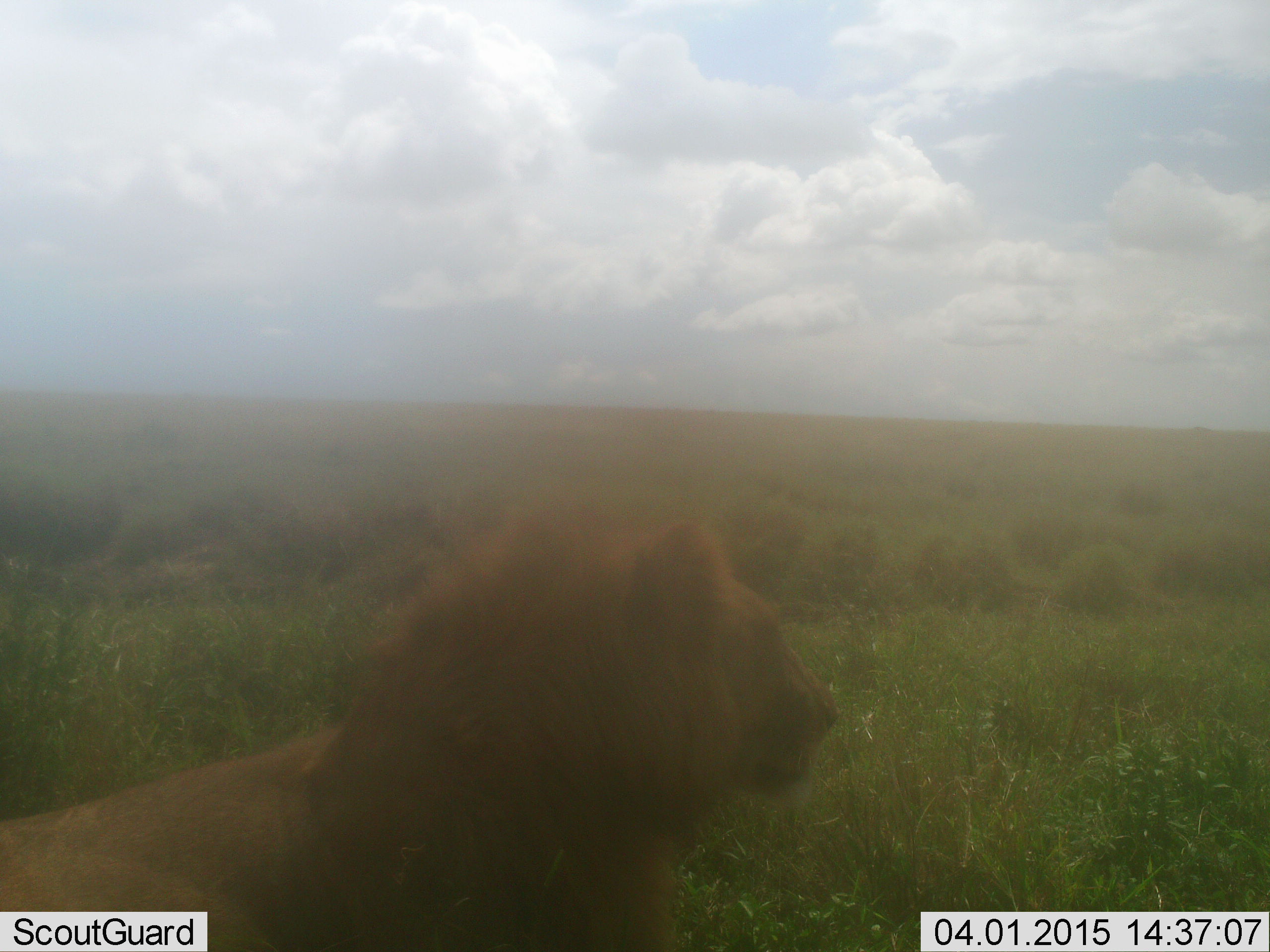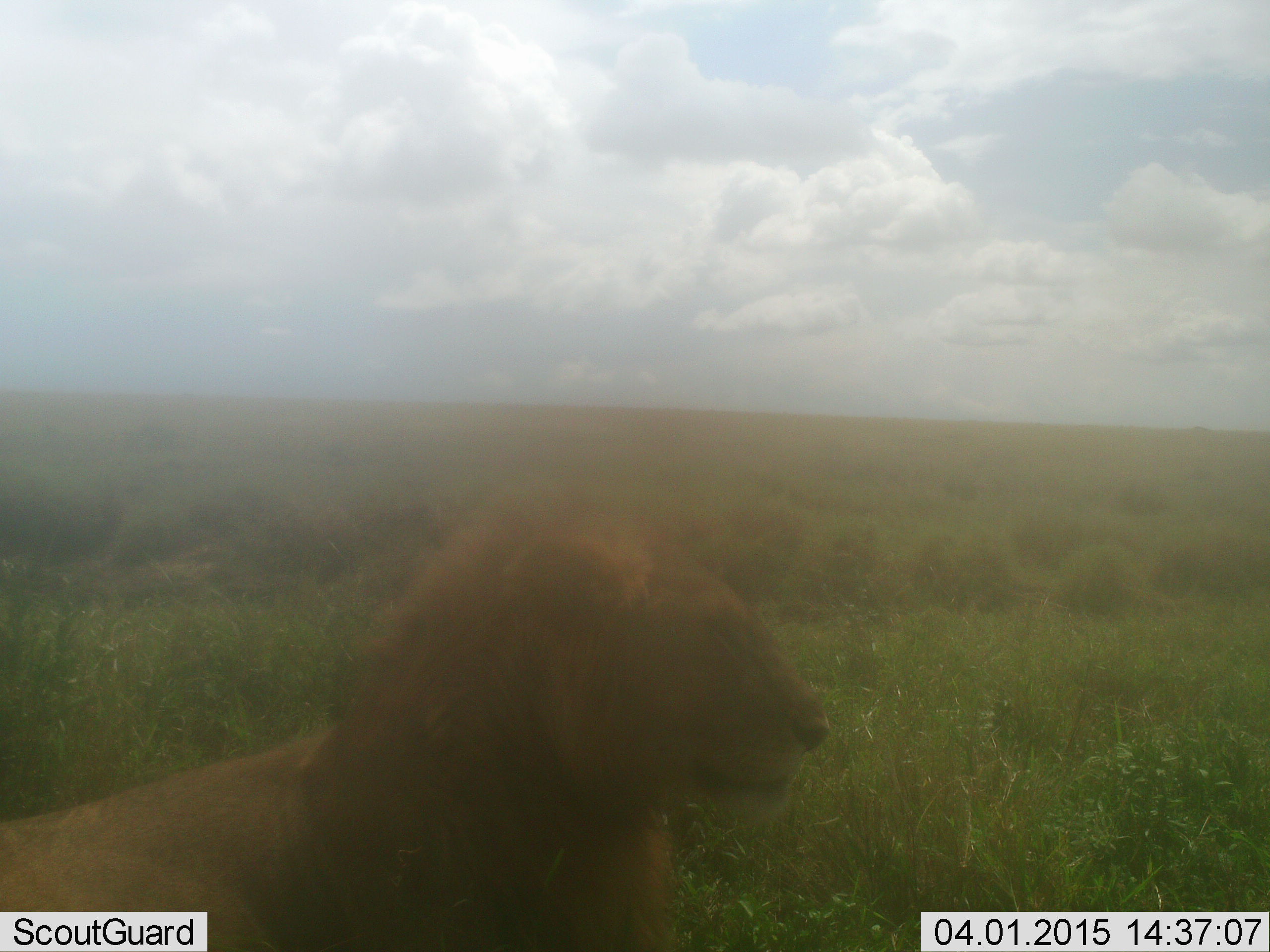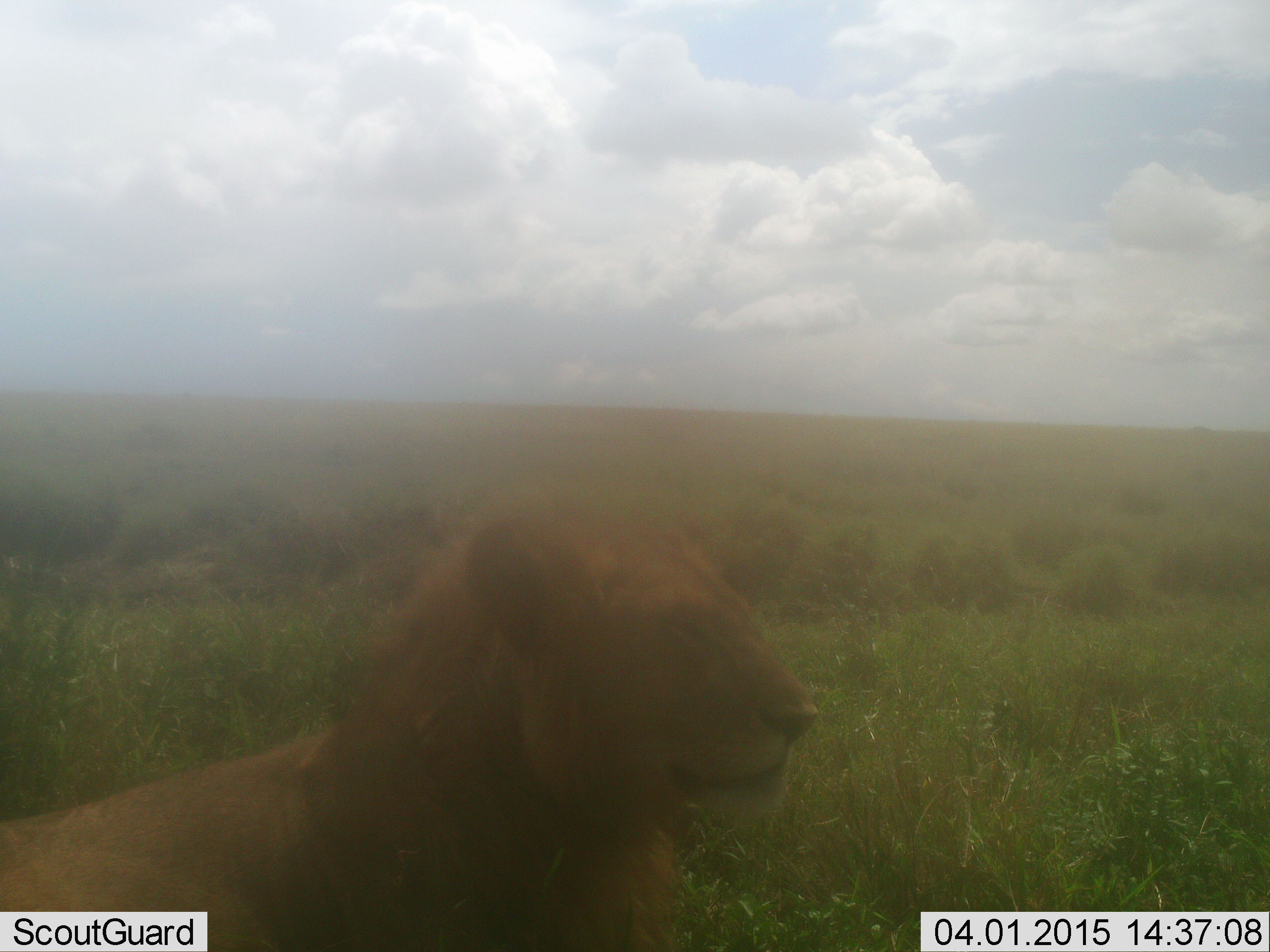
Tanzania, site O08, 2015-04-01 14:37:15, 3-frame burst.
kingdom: Animalia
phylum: Chordata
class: Mammalia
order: Carnivora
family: Felidae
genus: Panthera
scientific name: Panthera leo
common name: lion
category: lionmale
Lionmale (lion) (Panthera leo), count 1. Behavior (volunteer vote fractions): standing 20%, resting 80%, moving 10%, interacting 0%. Young present (vote fraction): 0%. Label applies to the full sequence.